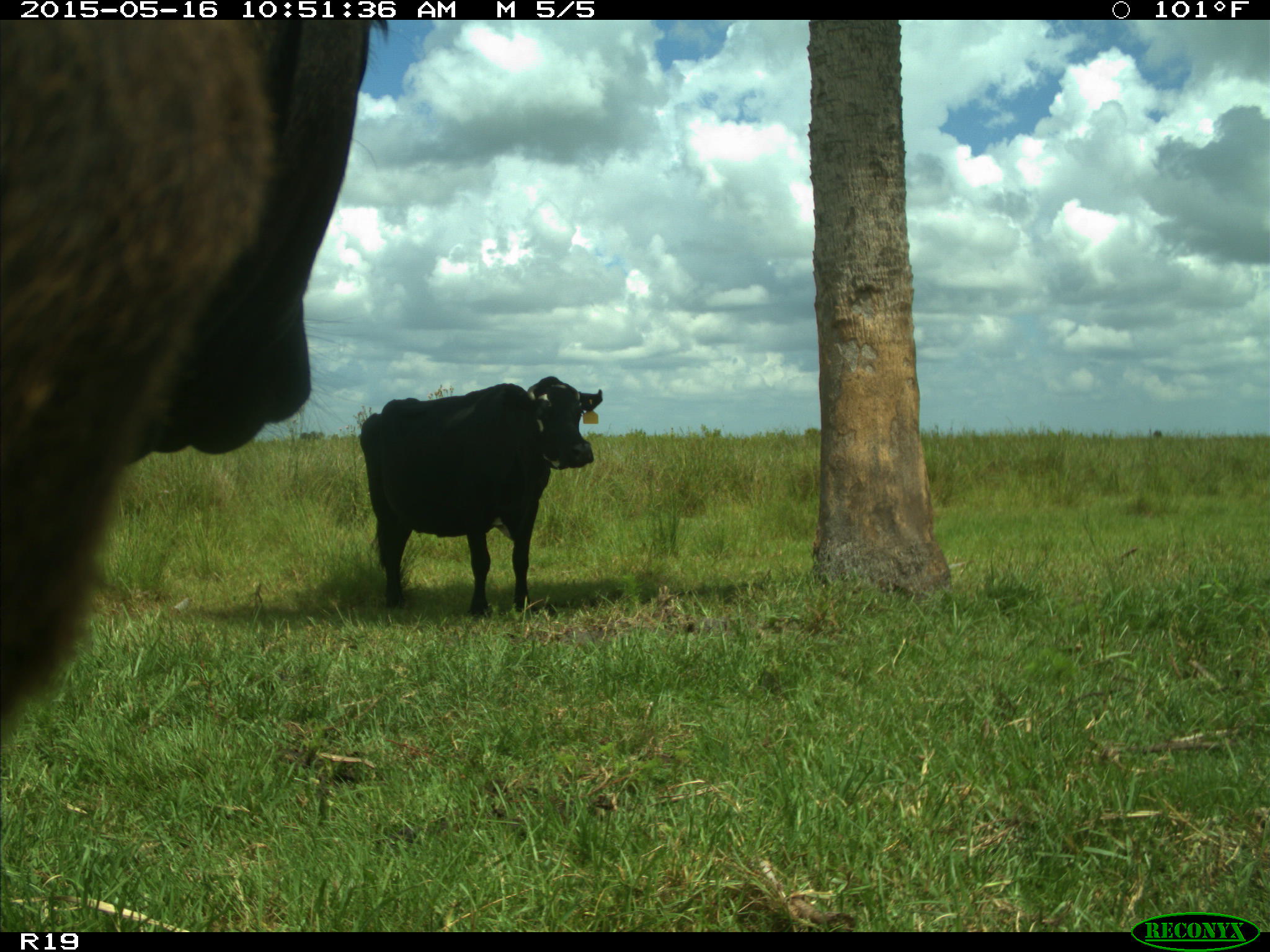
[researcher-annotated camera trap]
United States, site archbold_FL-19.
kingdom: Animalia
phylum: Chordata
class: Mammalia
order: Artiodactyla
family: Bovidae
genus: Bos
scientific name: Bos taurus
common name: domestic cow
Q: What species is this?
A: Bos taurus (domestic cow).